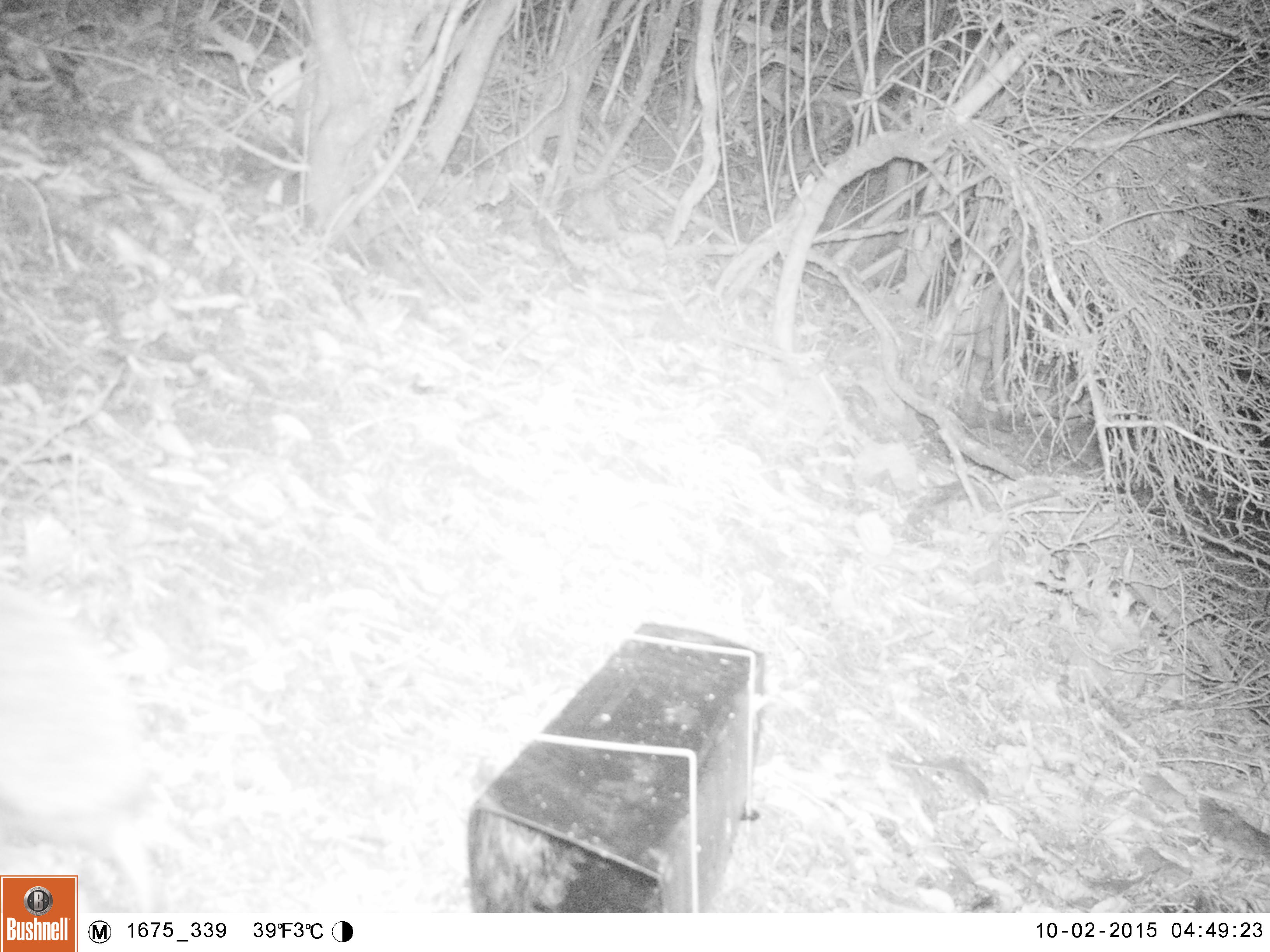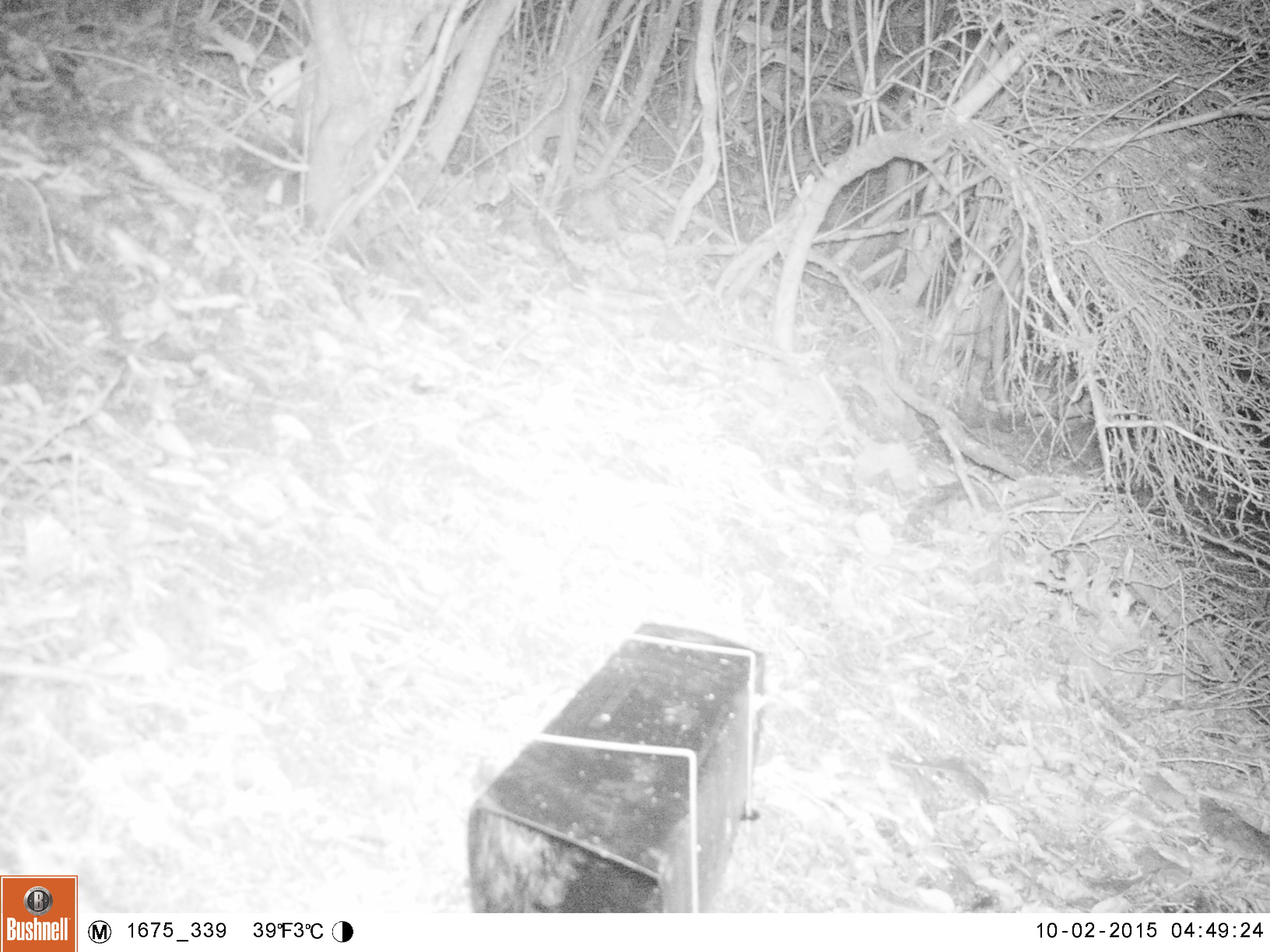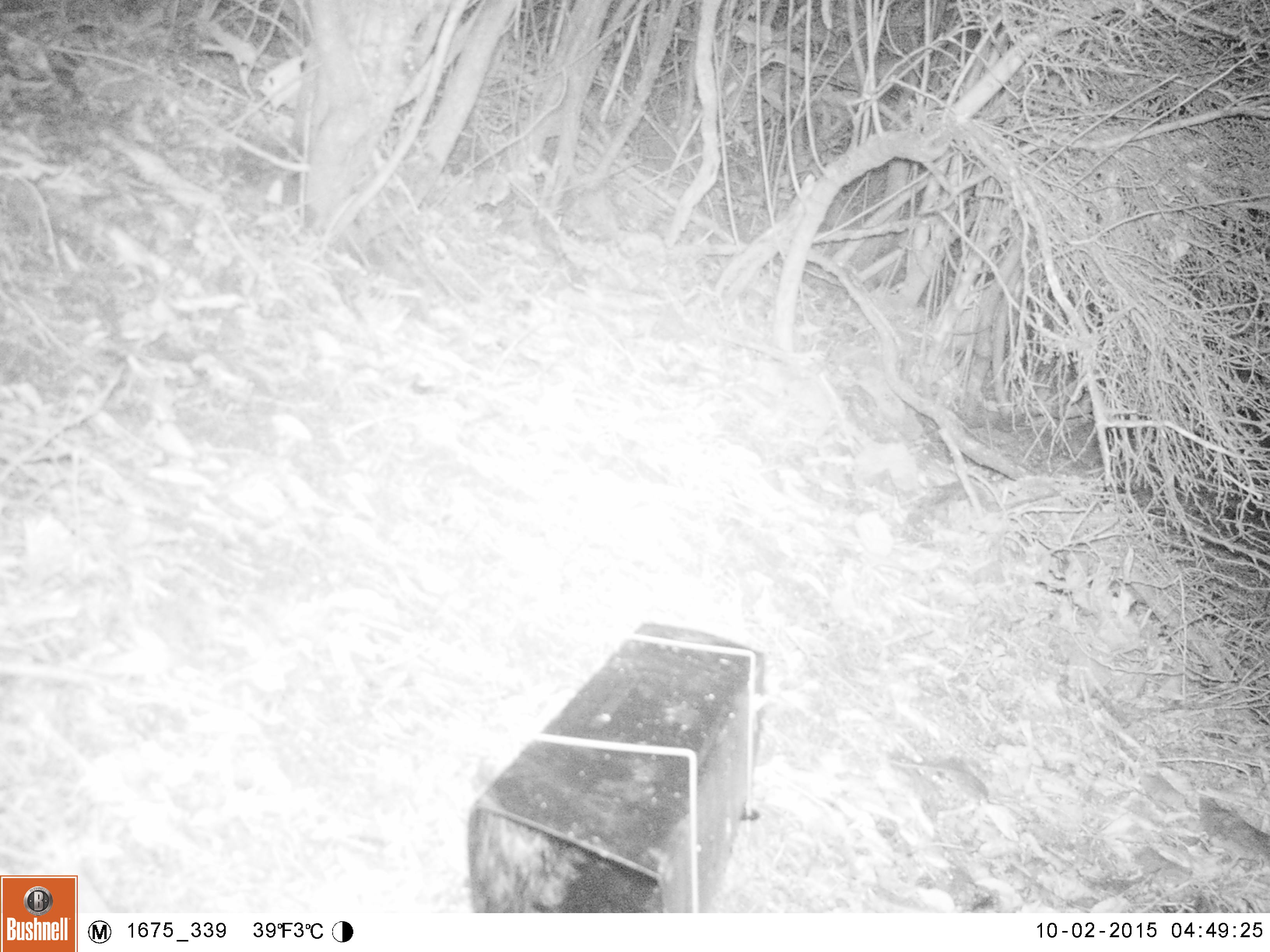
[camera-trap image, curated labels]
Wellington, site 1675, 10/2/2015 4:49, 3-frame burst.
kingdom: Animalia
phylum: Chordata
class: Mammalia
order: Eulipotyphla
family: Erinaceidae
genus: Erinaceus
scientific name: Erinaceus europaeus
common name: hedgehog